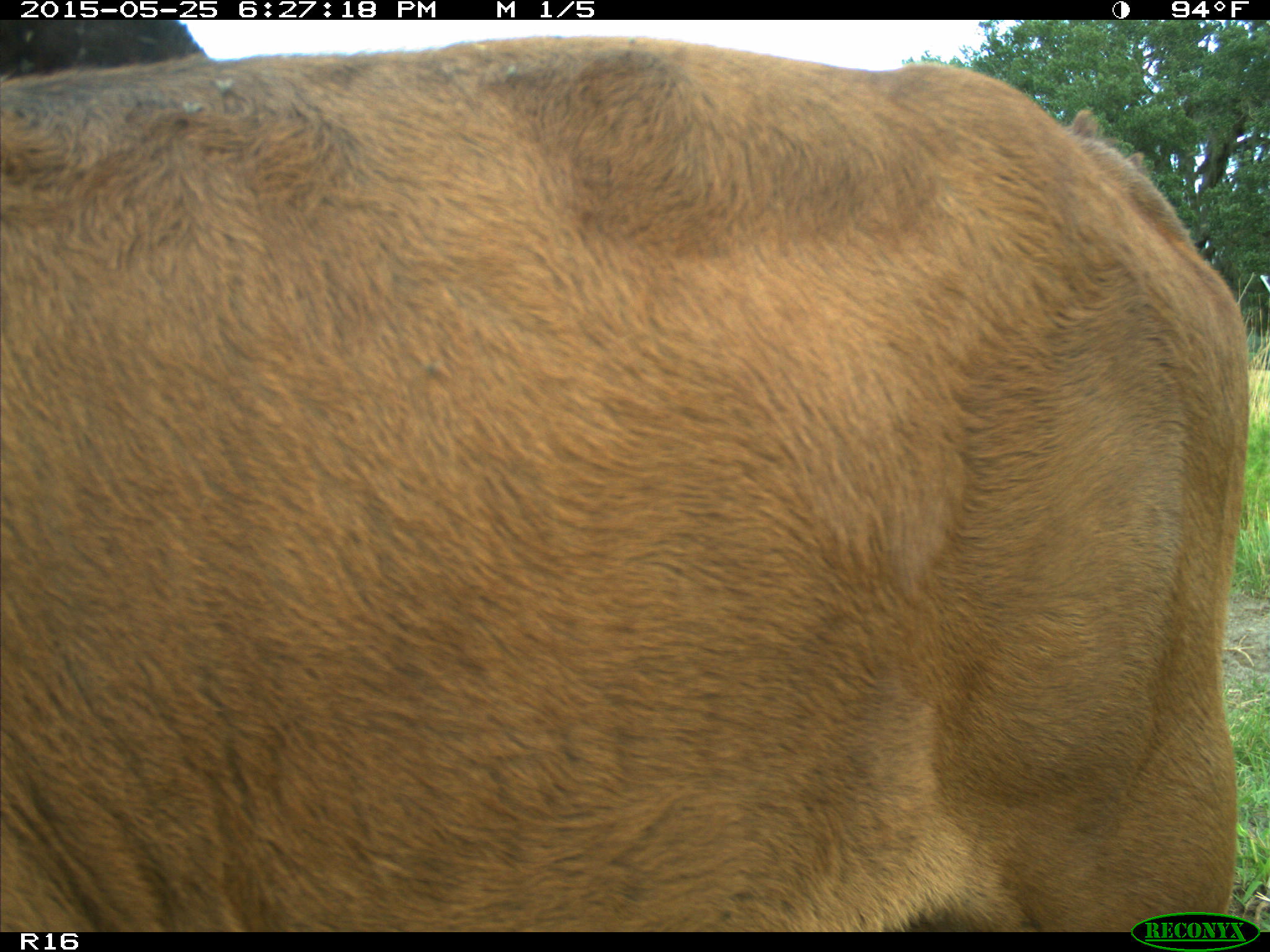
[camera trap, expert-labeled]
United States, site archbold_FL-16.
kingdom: Animalia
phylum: Chordata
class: Mammalia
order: Artiodactyla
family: Bovidae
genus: Bos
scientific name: Bos taurus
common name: domestic cow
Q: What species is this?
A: Bos taurus (domestic cow).